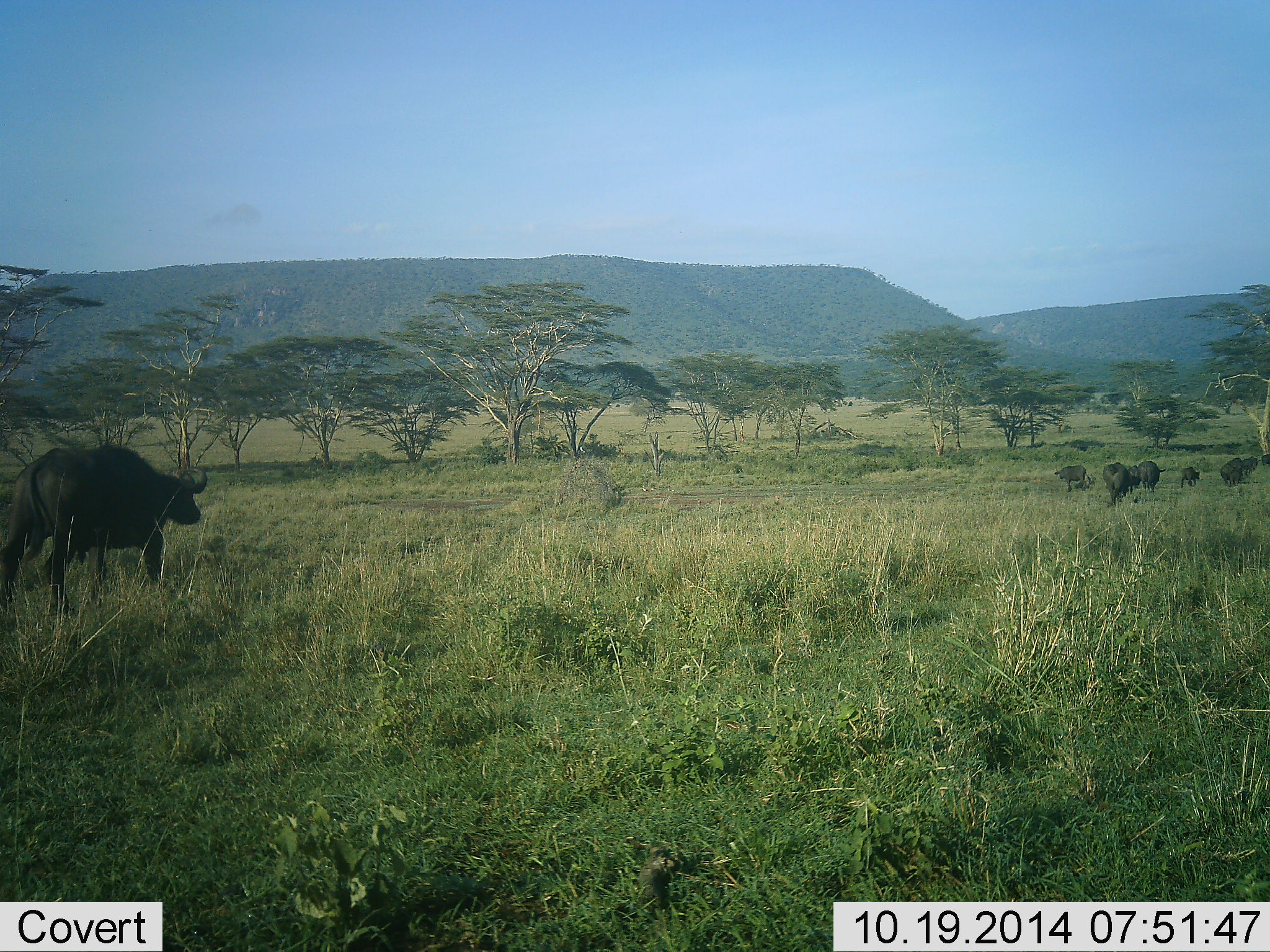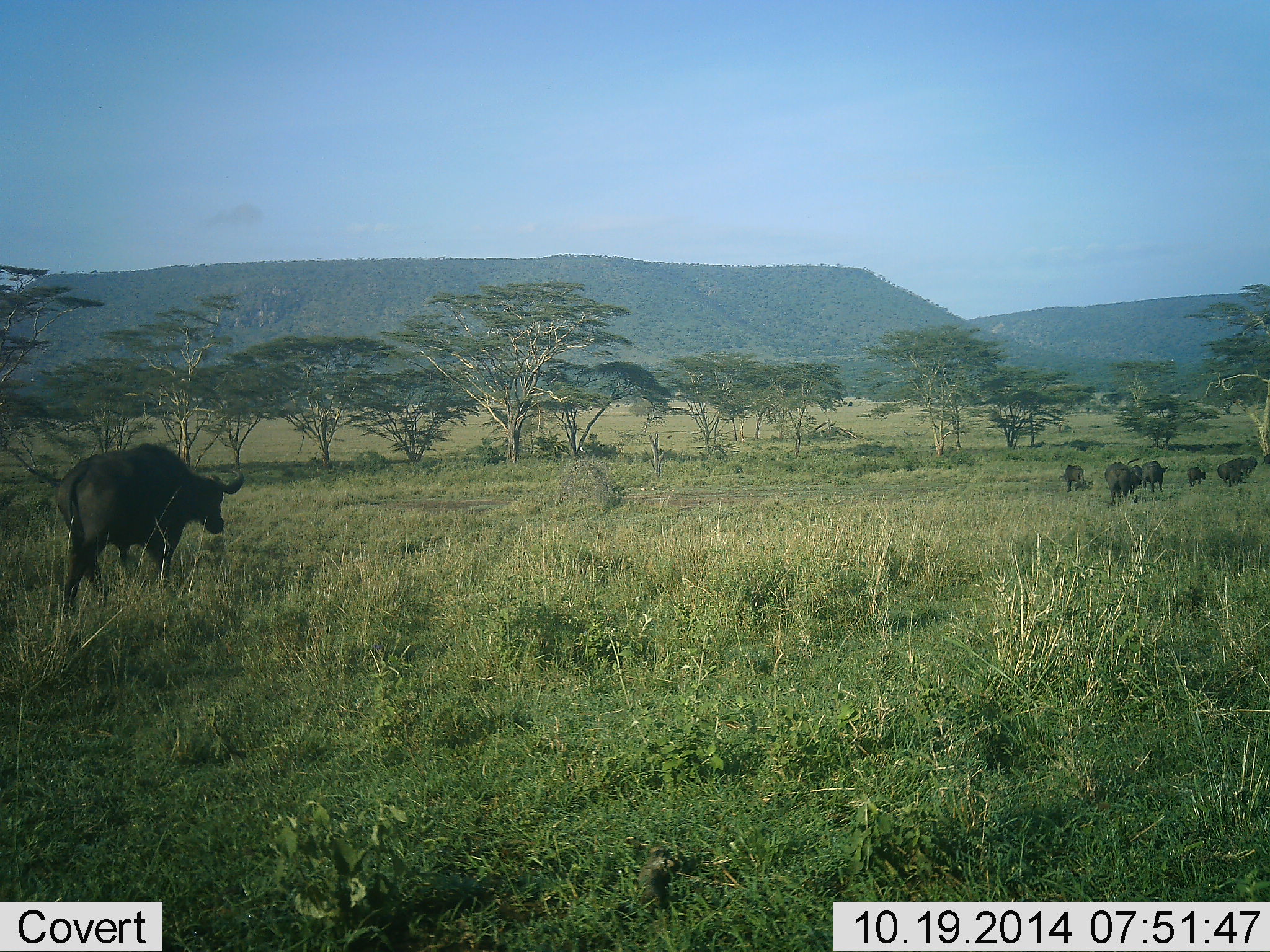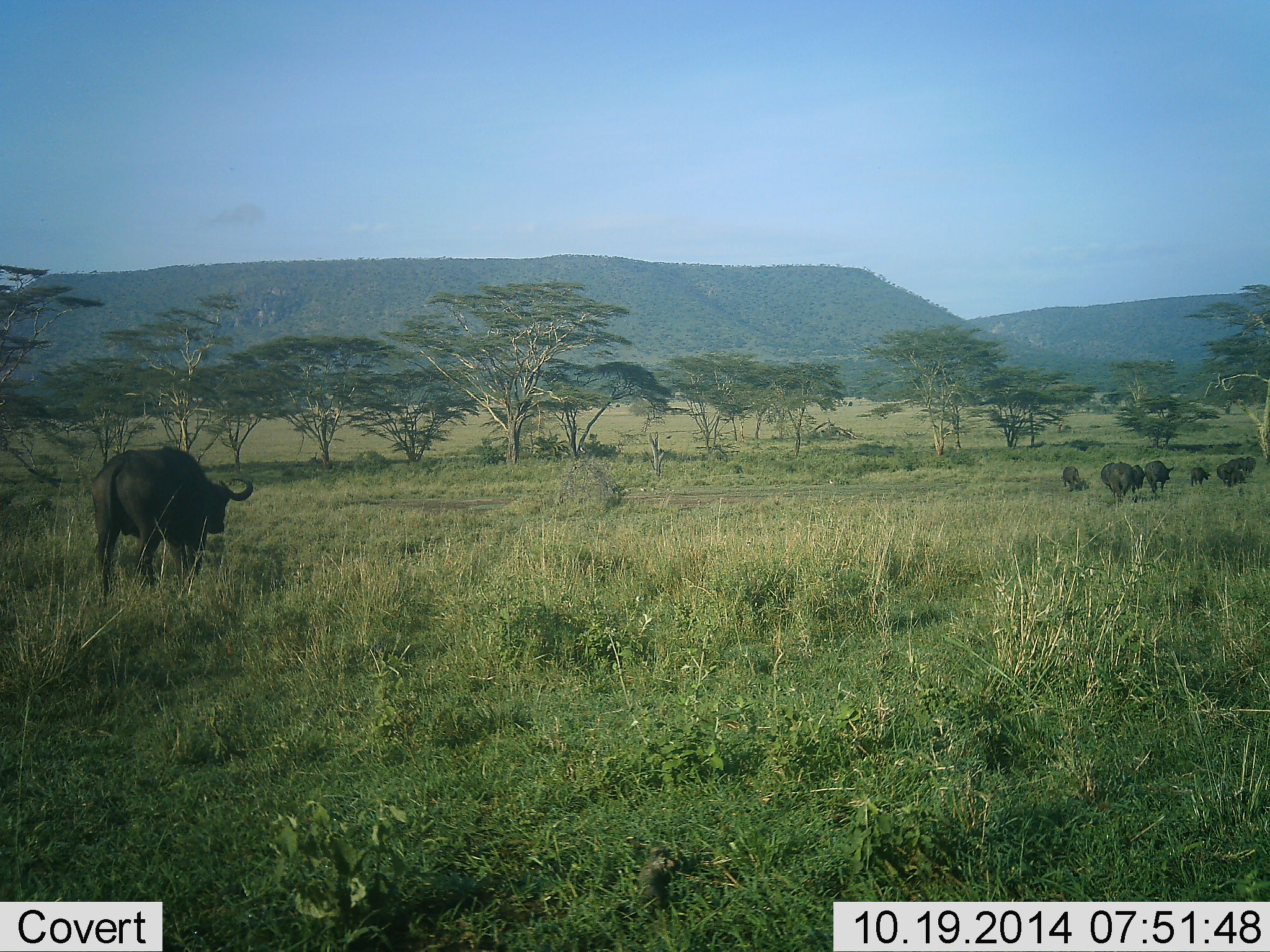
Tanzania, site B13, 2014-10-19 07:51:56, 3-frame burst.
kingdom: Animalia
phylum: Chordata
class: Mammalia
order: Artiodactyla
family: Bovidae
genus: Syncerus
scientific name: Syncerus caffer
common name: cape buffalo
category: buffalo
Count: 8.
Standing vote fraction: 30%.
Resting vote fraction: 0%.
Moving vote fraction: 90%.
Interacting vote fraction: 0%.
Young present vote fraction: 10%.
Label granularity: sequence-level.